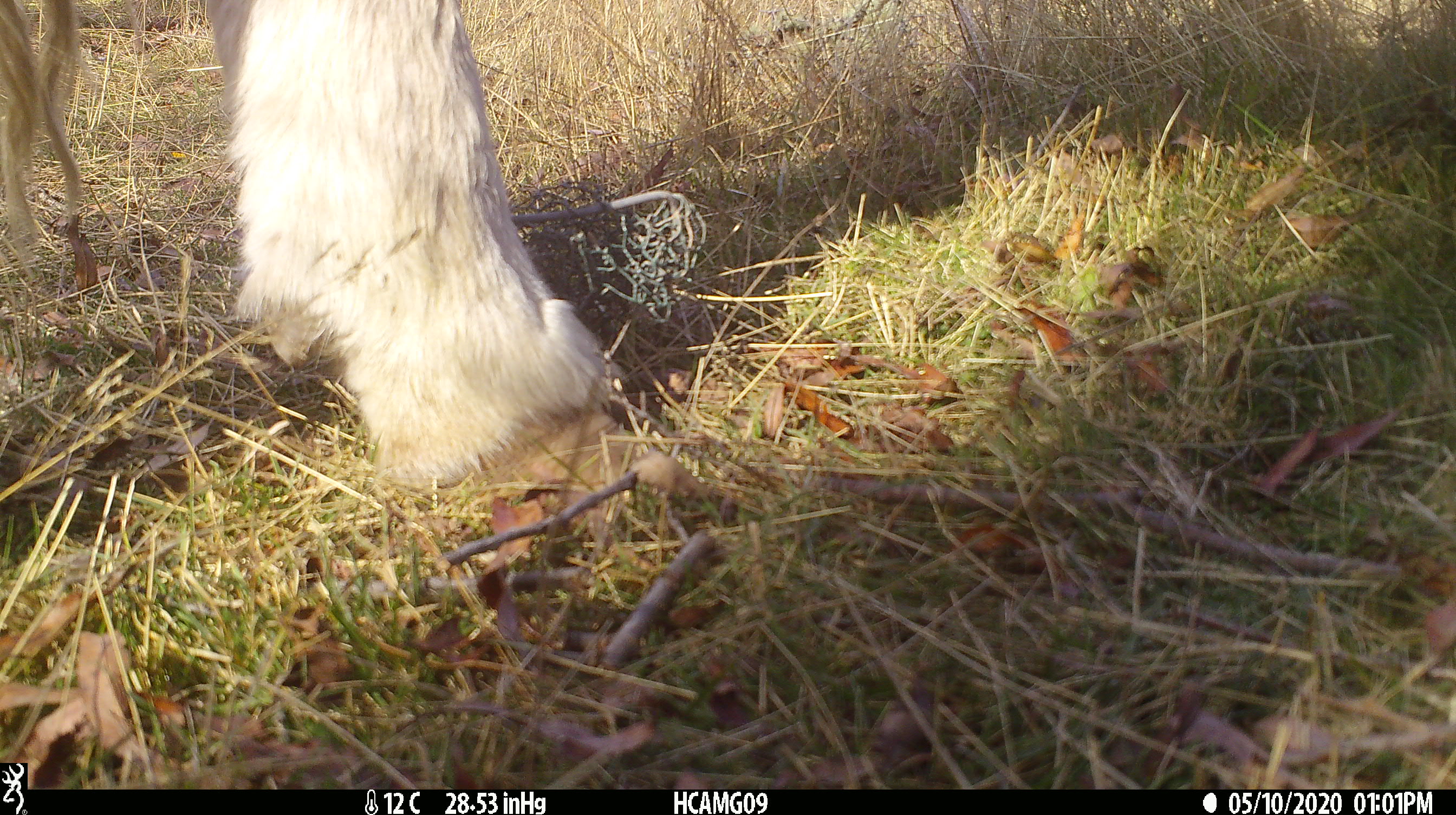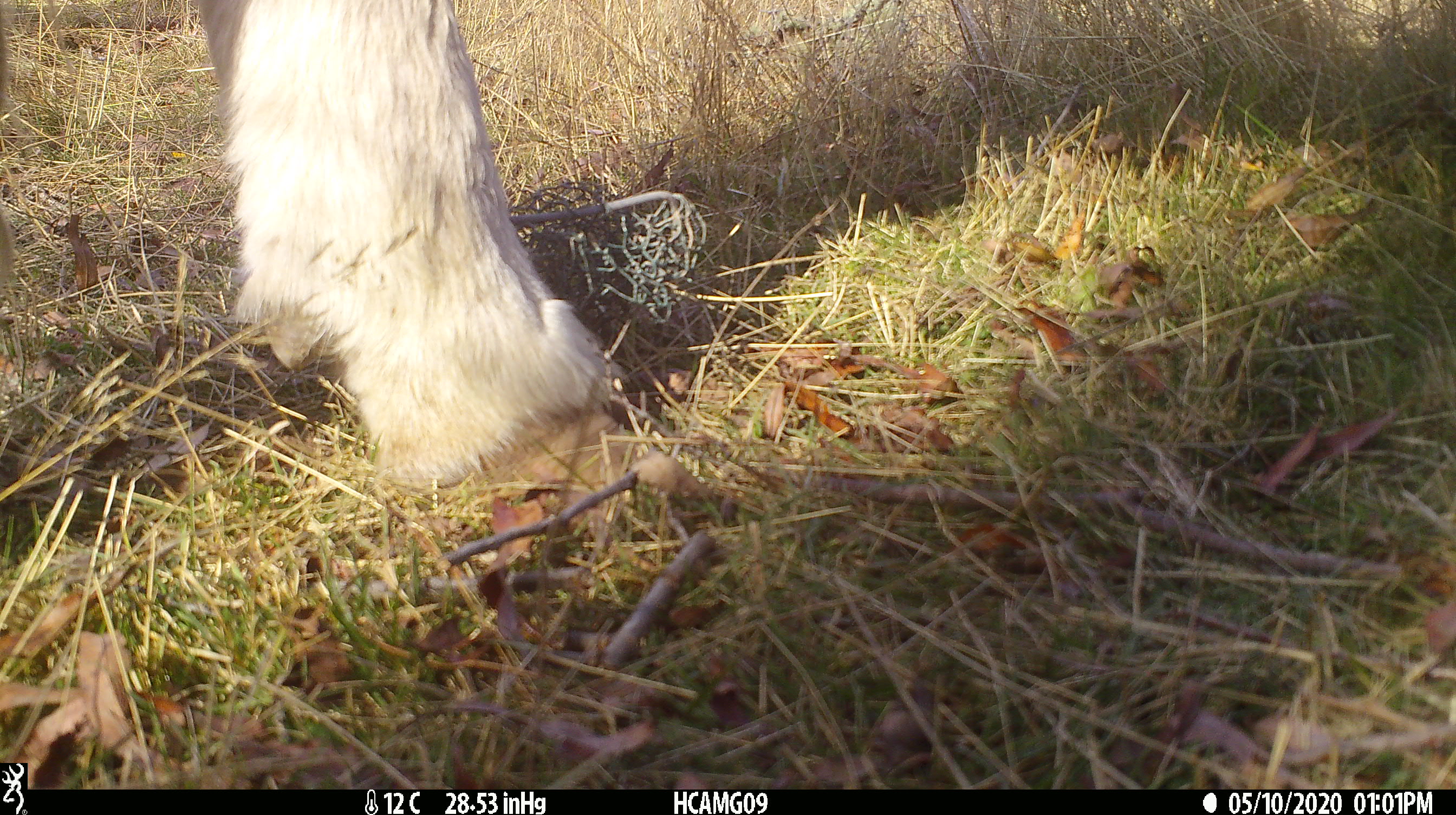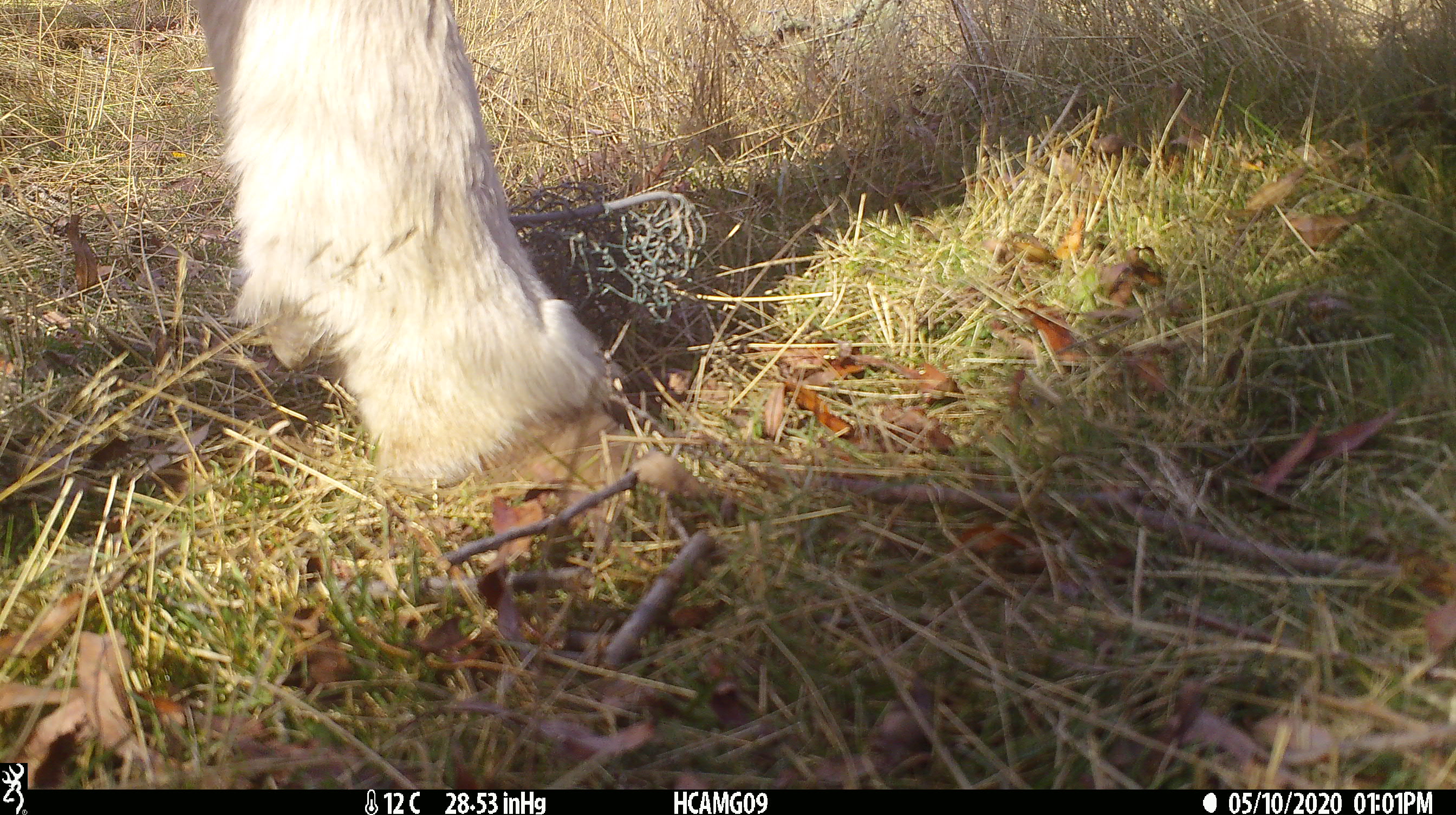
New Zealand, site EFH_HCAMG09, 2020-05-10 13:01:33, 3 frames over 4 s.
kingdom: Animalia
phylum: Chordata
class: Mammalia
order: Artiodactyla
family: Bovidae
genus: Bos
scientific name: Bos taurus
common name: domestic cow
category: cow